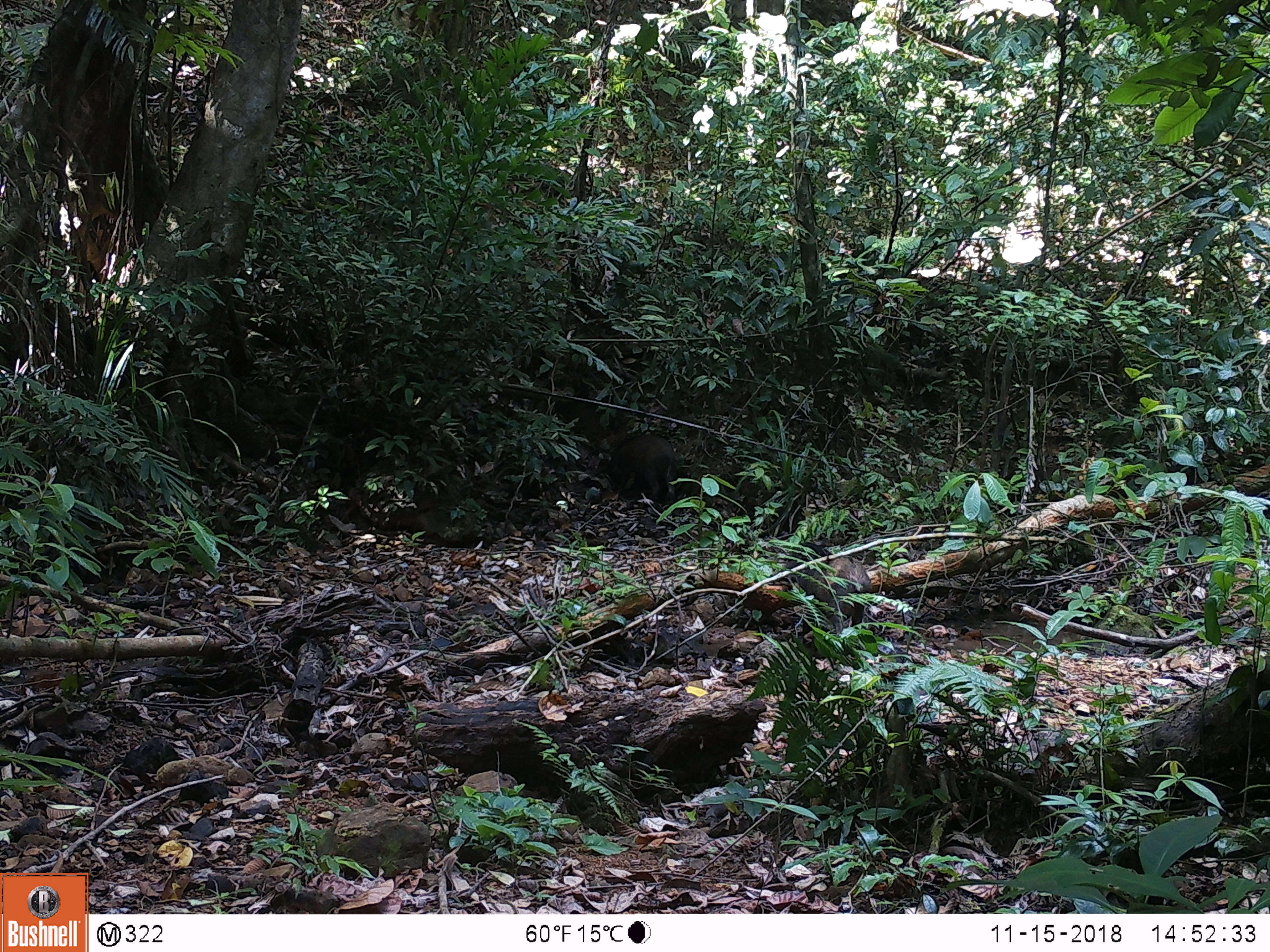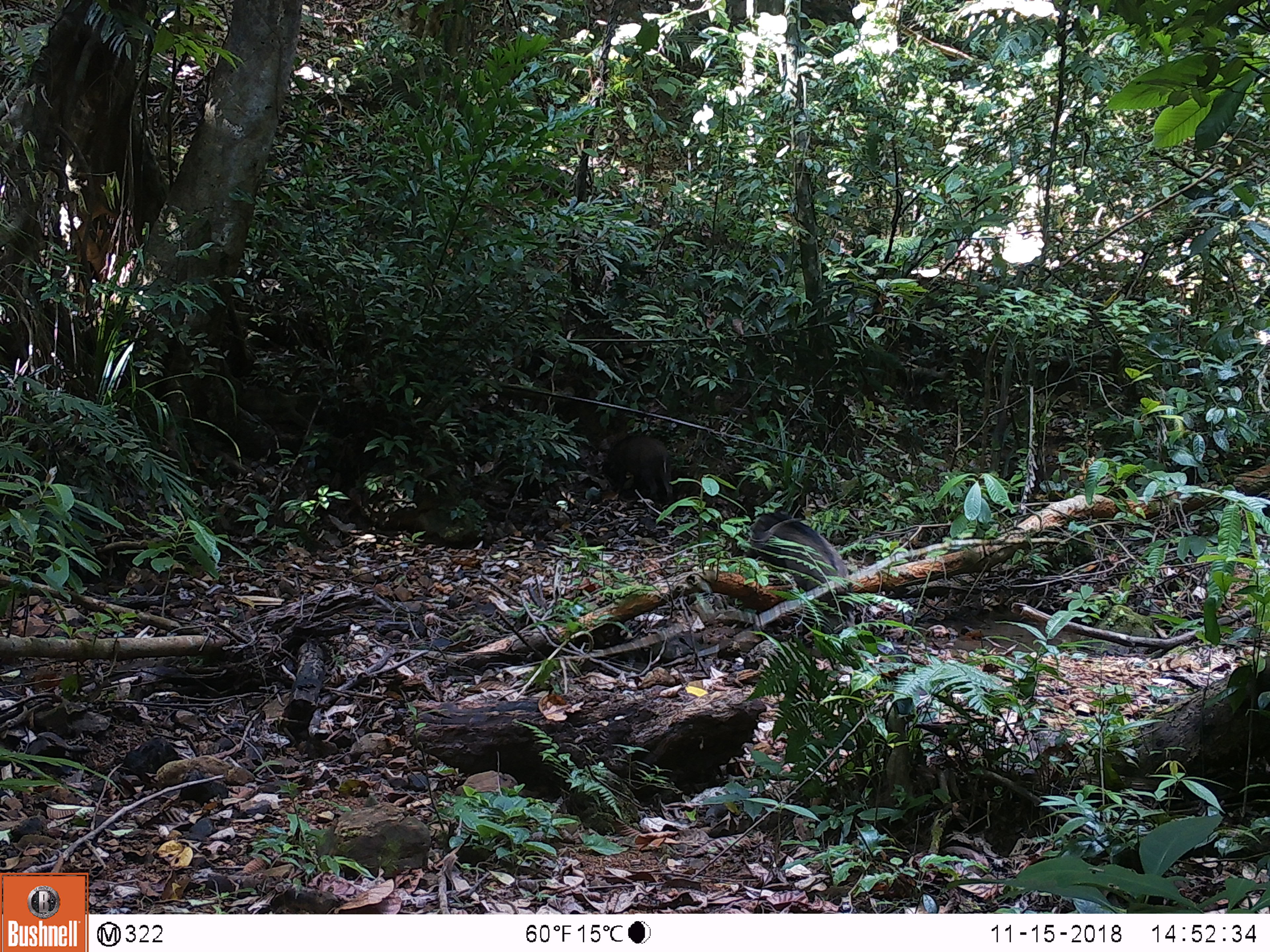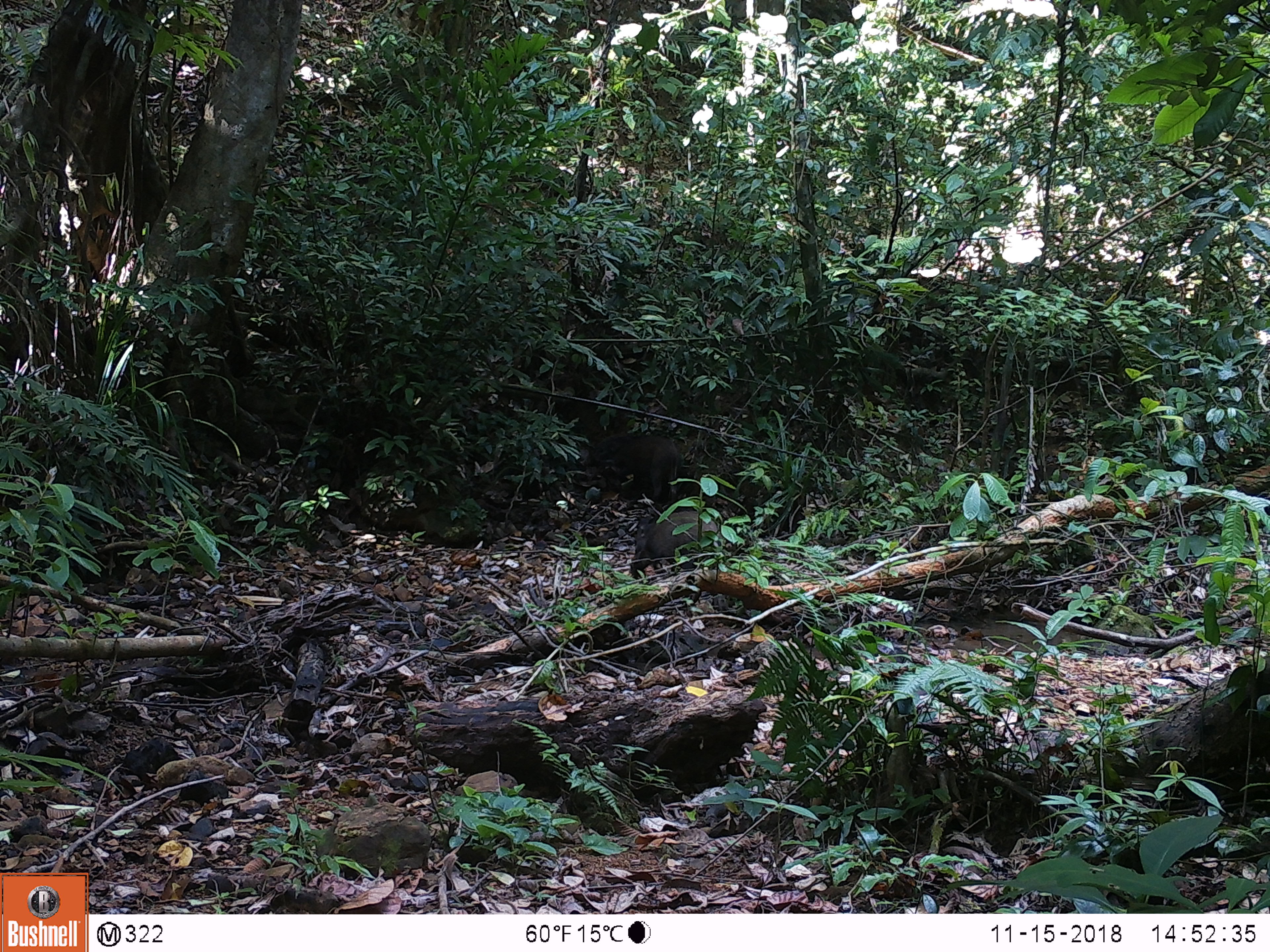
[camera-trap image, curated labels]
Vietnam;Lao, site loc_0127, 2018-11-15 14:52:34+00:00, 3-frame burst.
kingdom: Animalia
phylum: Chordata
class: Mammalia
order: Artiodactyla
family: Suidae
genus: Sus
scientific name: Sus scrofa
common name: eurasian wild pig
Eurasian wild pig (Sus scrofa). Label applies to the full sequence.